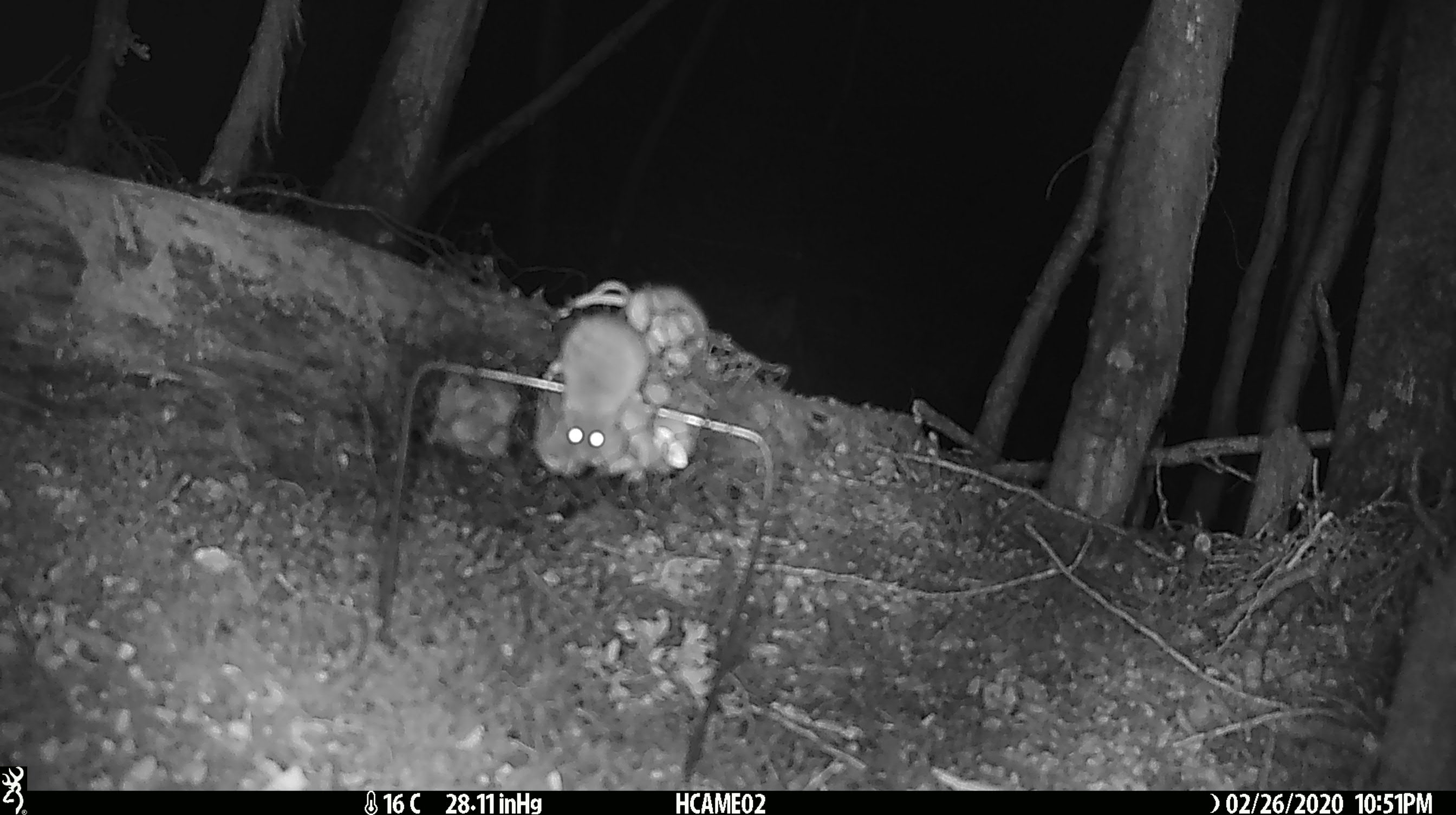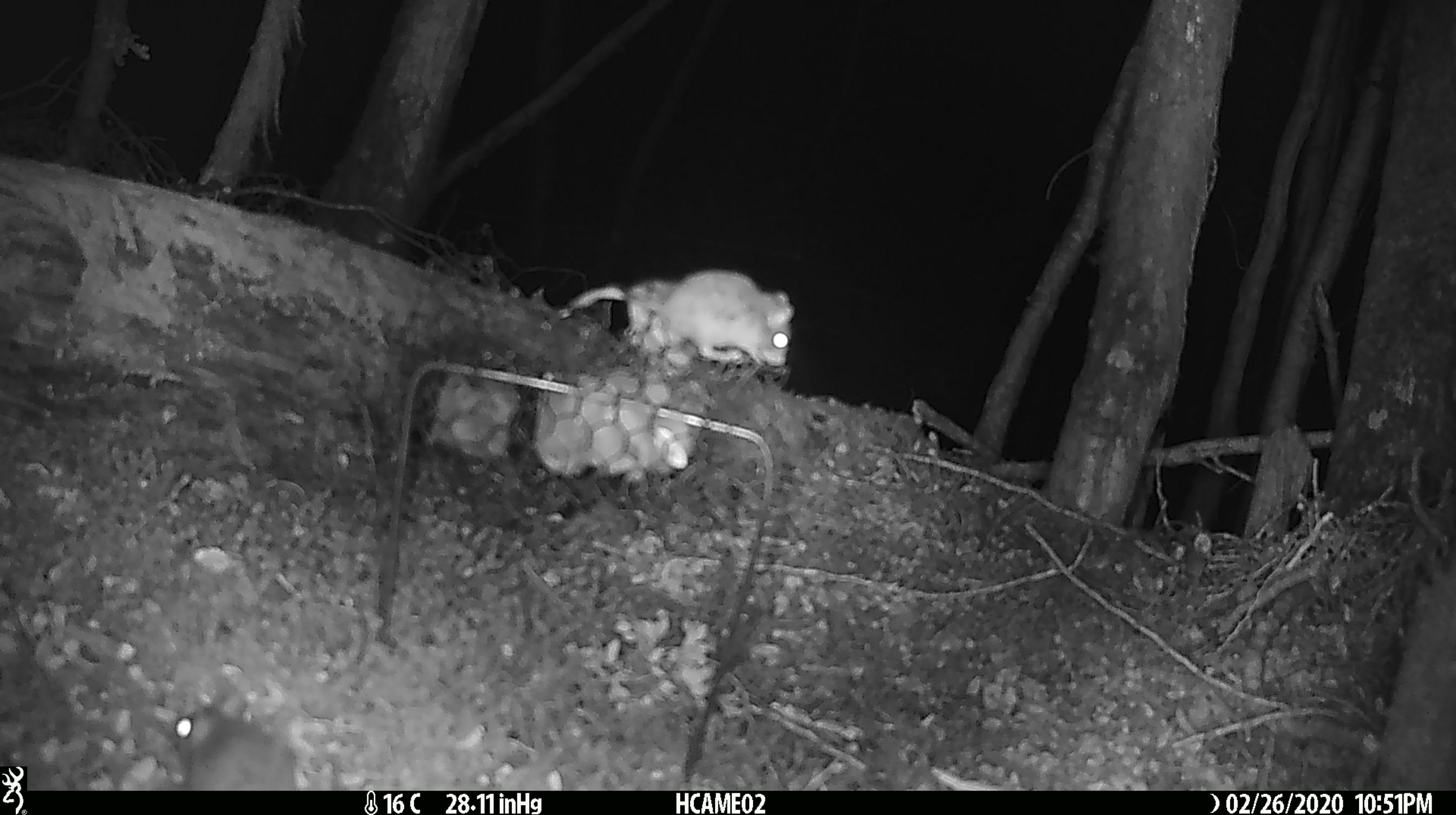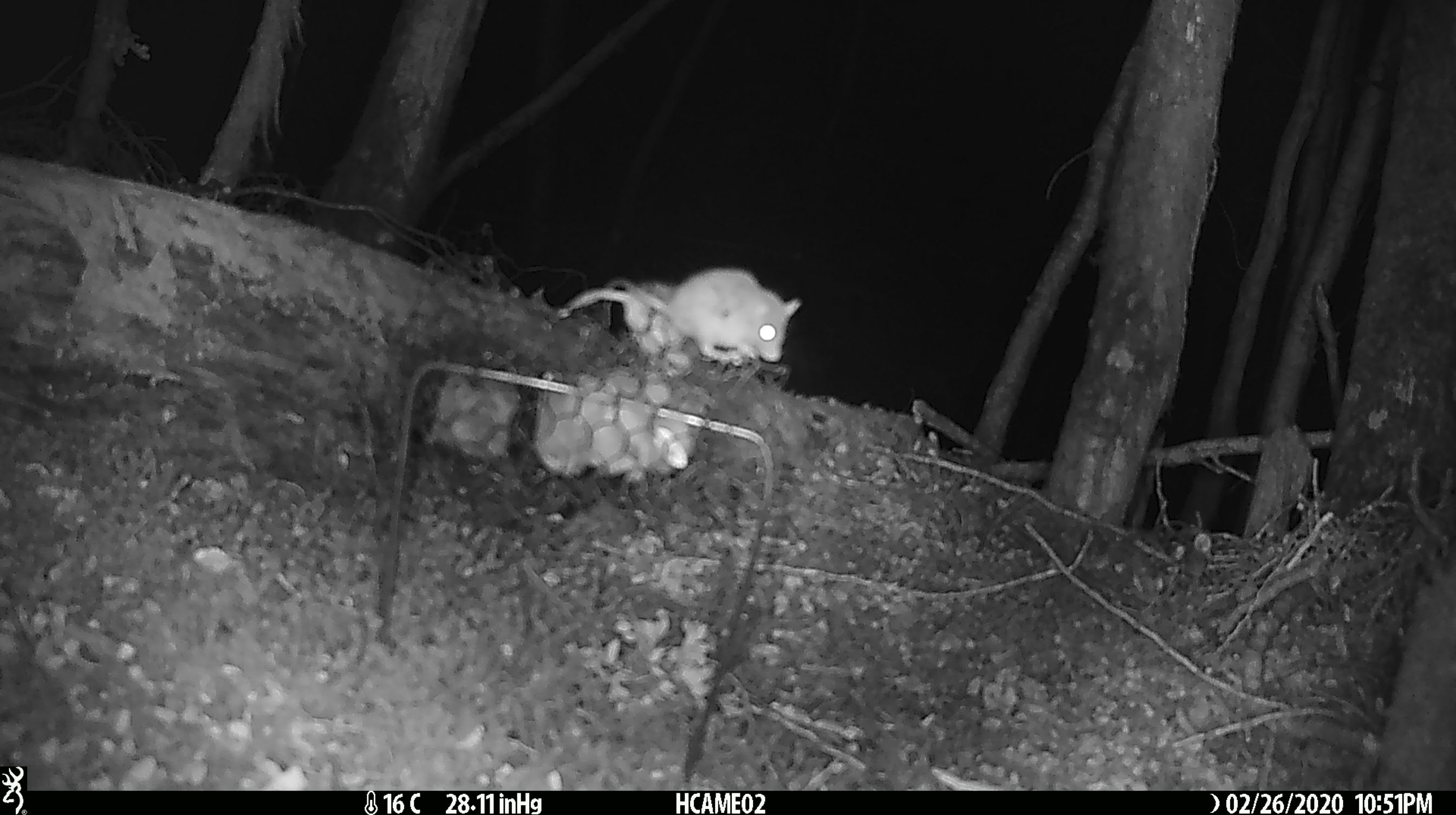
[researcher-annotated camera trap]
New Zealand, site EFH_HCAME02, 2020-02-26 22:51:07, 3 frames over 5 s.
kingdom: Animalia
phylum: Chordata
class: Mammalia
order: Rodentia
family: Muridae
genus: Mus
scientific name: Mus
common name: mouse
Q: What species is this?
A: Mouse (Mus).